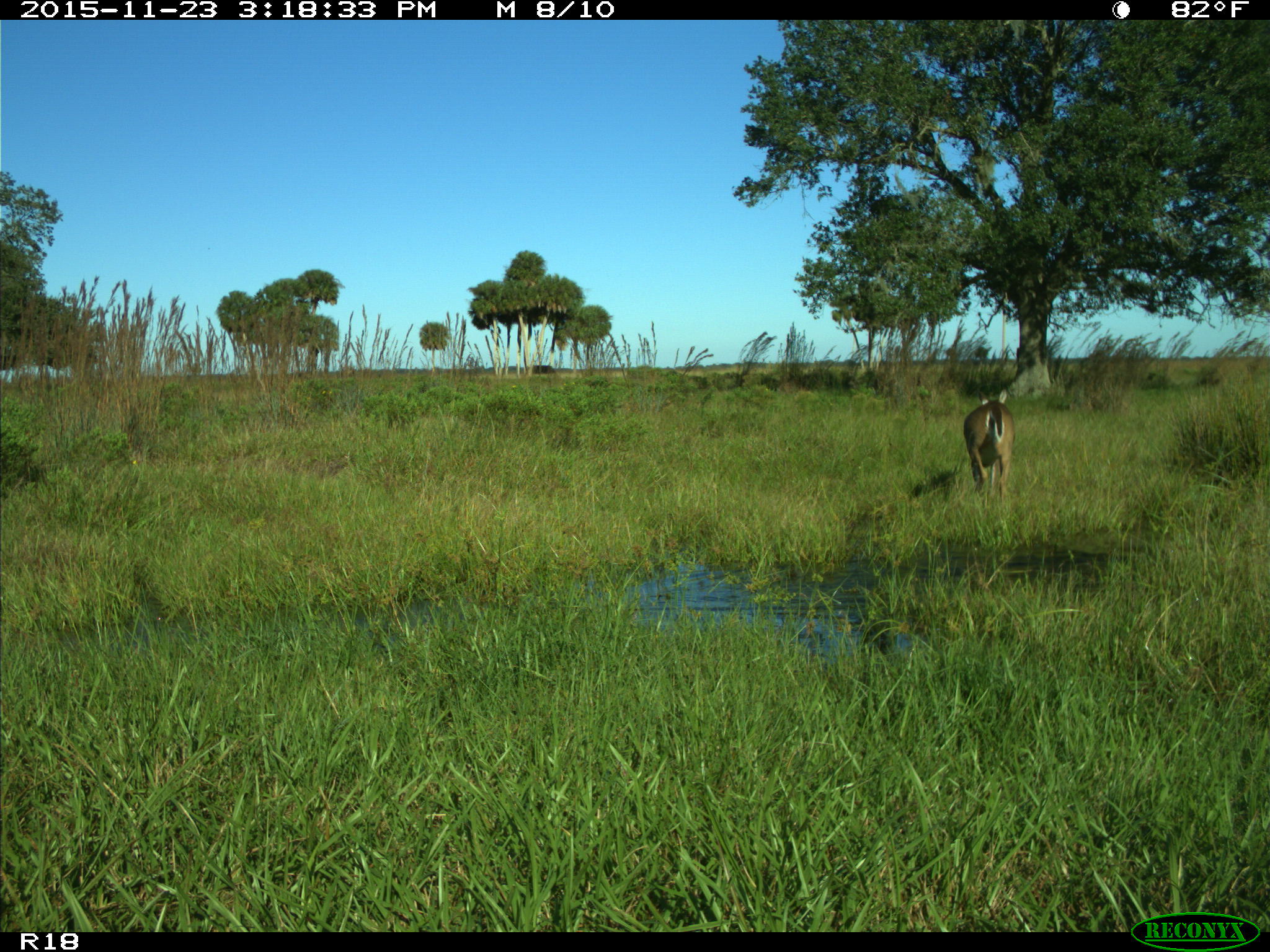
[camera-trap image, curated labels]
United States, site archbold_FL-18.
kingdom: Animalia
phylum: Chordata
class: Mammalia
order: Artiodactyla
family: Cervidae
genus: Odocoileus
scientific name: Odocoileus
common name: deer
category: unidentified deer